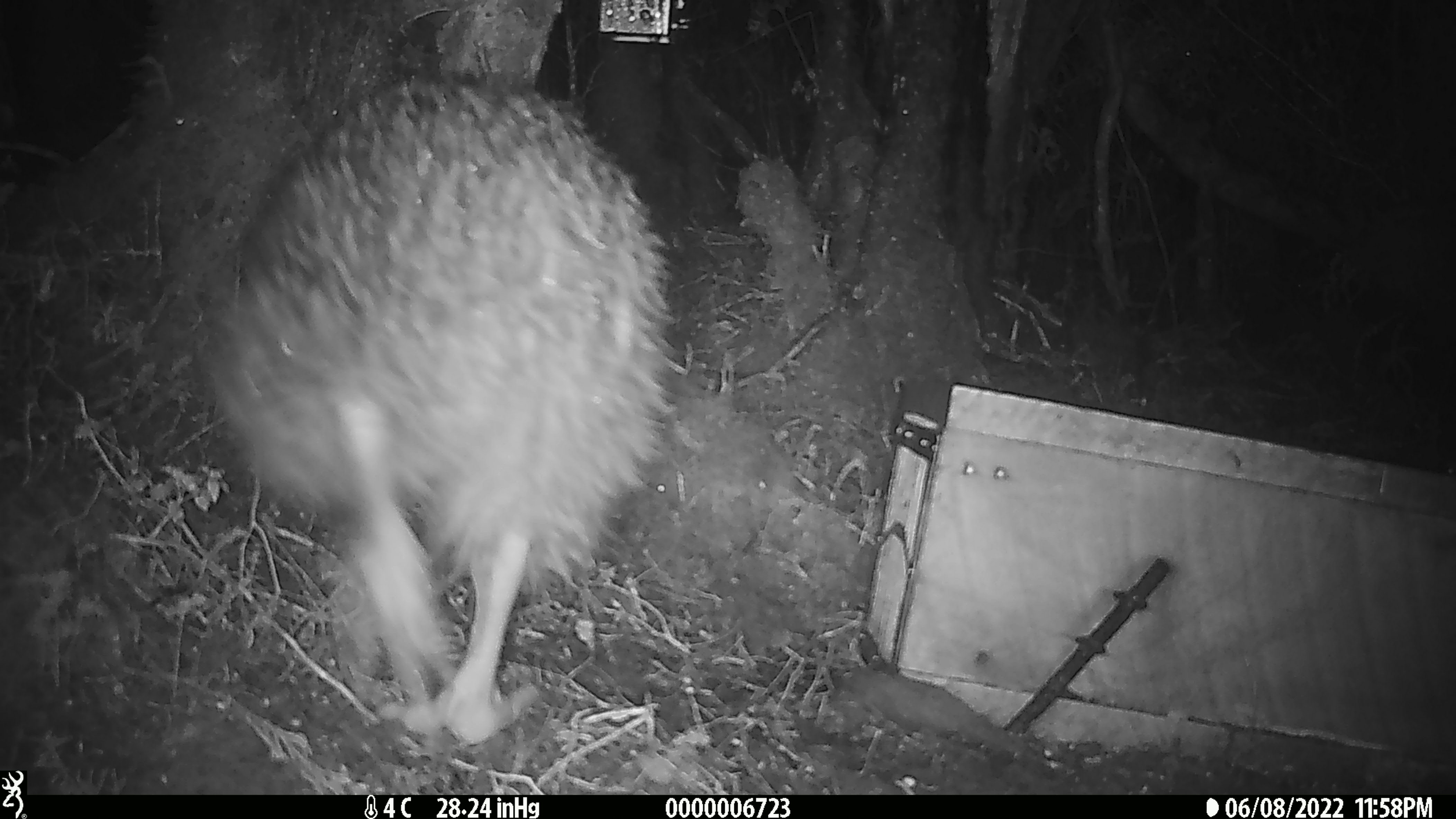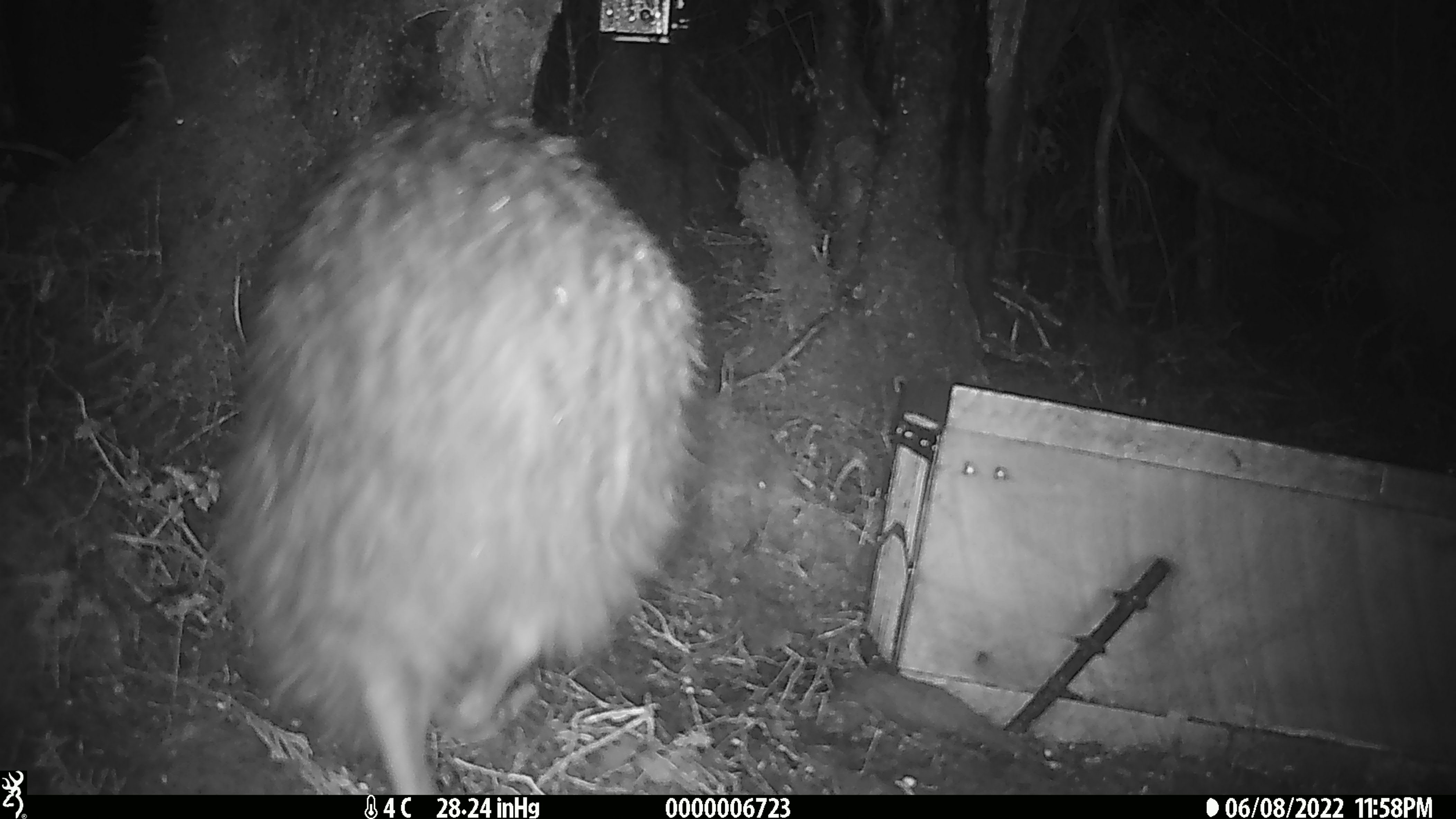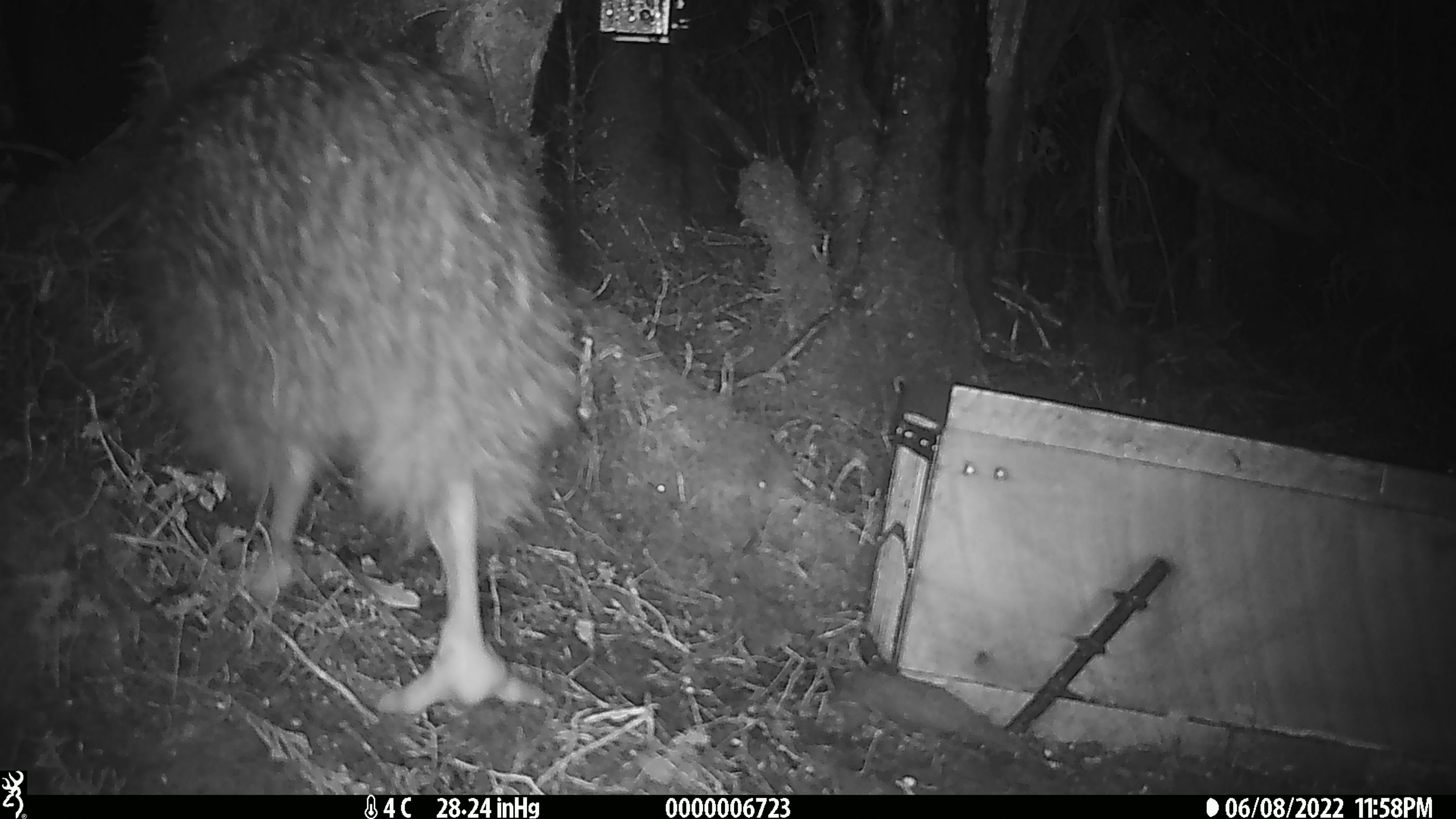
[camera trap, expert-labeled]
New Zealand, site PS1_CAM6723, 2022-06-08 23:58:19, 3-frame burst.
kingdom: Animalia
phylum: Chordata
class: Aves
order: Apterygiformes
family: Apterygidae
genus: Apteryx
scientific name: Apteryx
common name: kiwi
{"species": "kiwi (Apteryx)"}